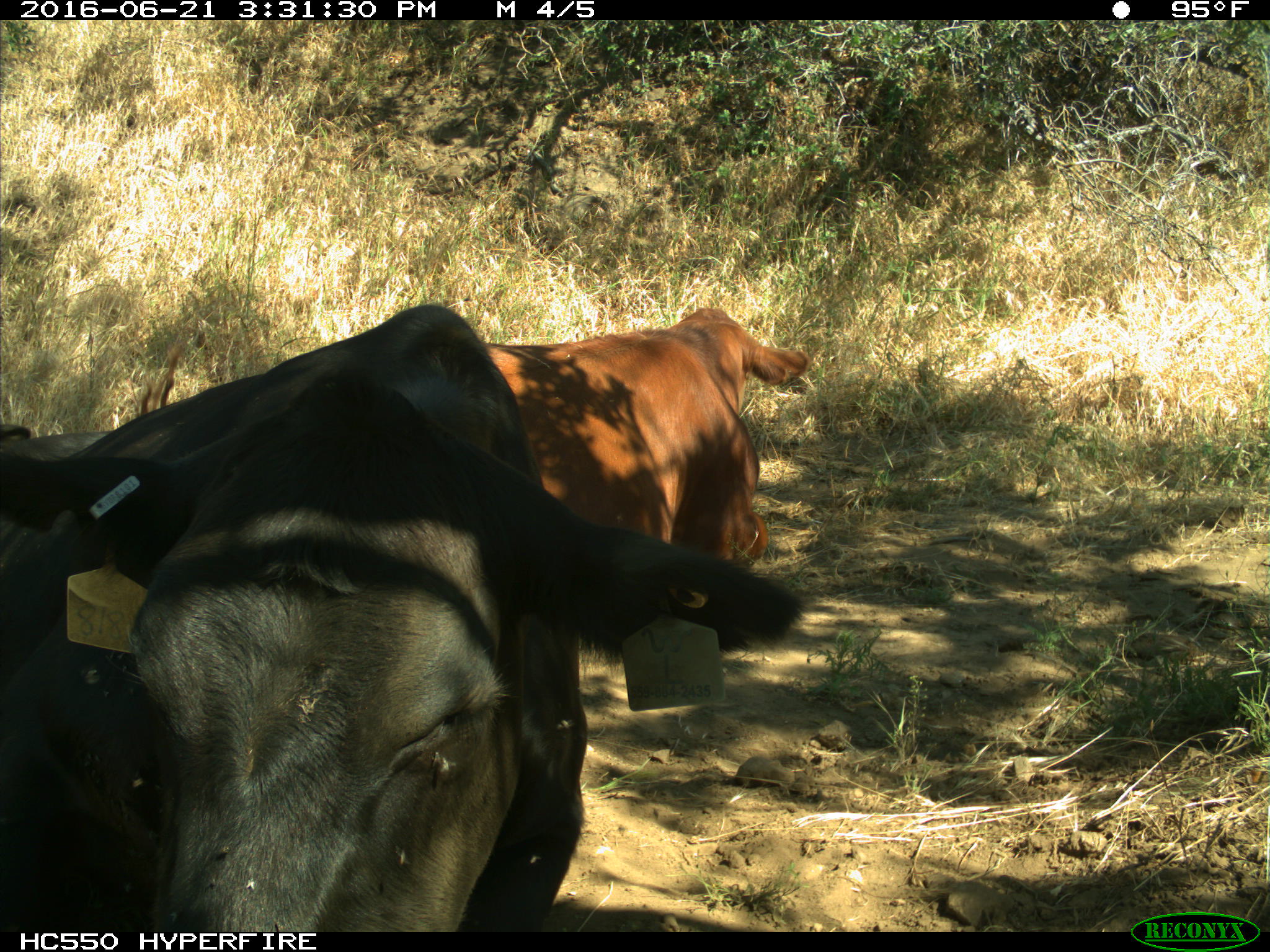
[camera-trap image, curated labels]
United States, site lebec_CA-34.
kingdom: Animalia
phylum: Chordata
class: Mammalia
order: Artiodactyla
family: Bovidae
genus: Bos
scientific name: Bos taurus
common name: domestic cow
Bos taurus (domestic cow).